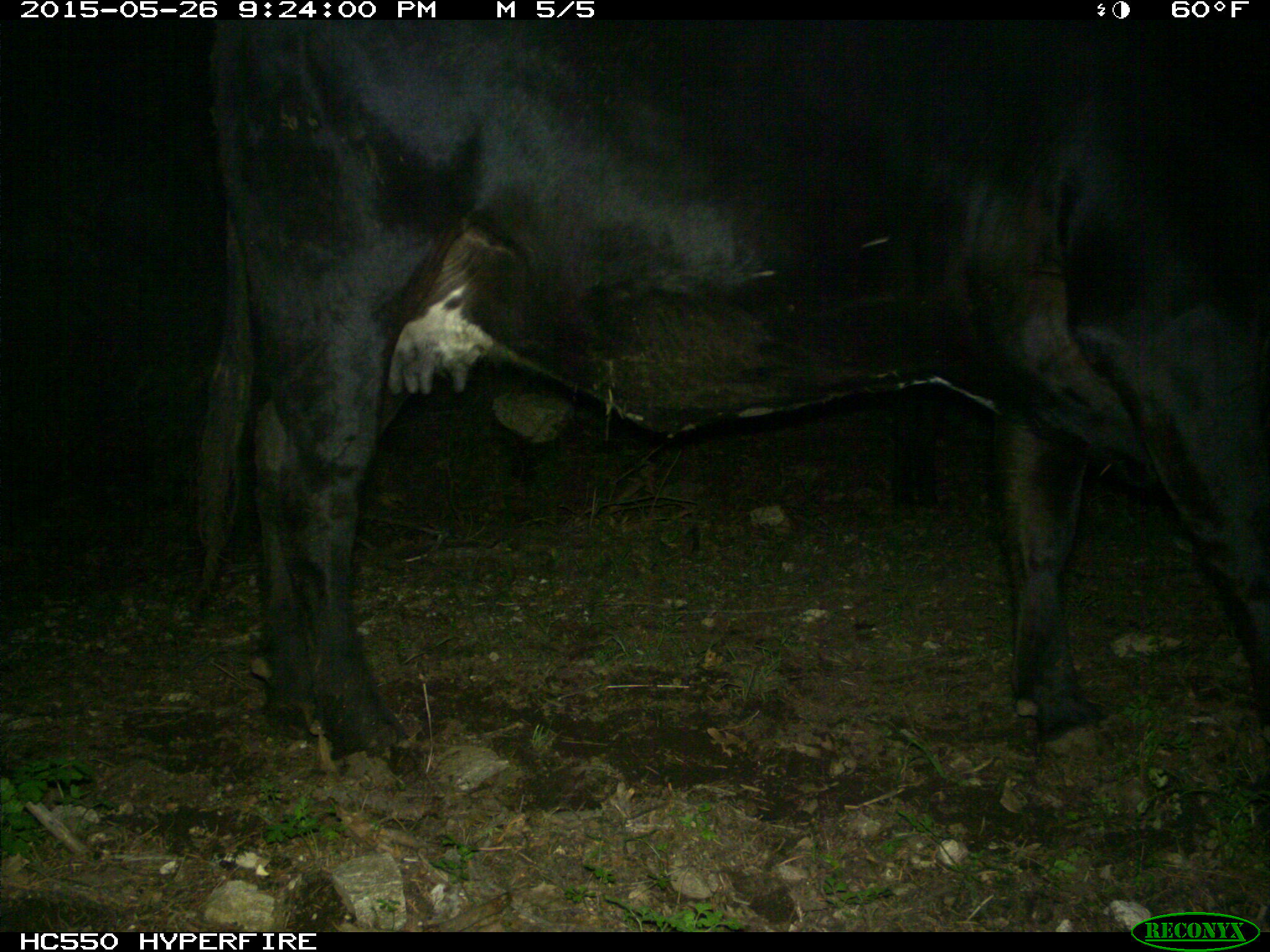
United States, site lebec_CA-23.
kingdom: Animalia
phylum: Chordata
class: Mammalia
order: Artiodactyla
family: Bovidae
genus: Bos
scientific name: Bos taurus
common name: domestic cow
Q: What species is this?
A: Bos taurus (domestic cow).